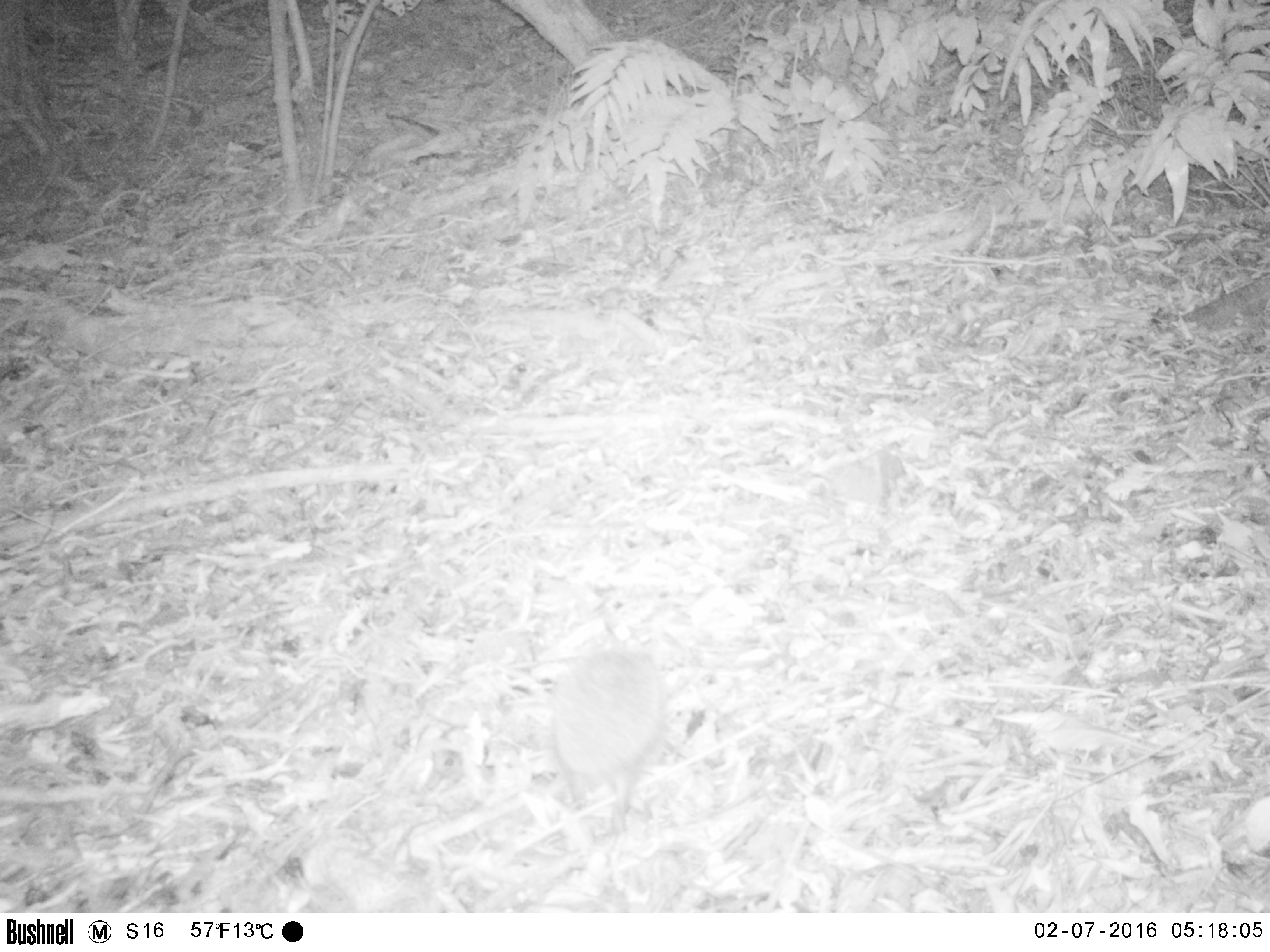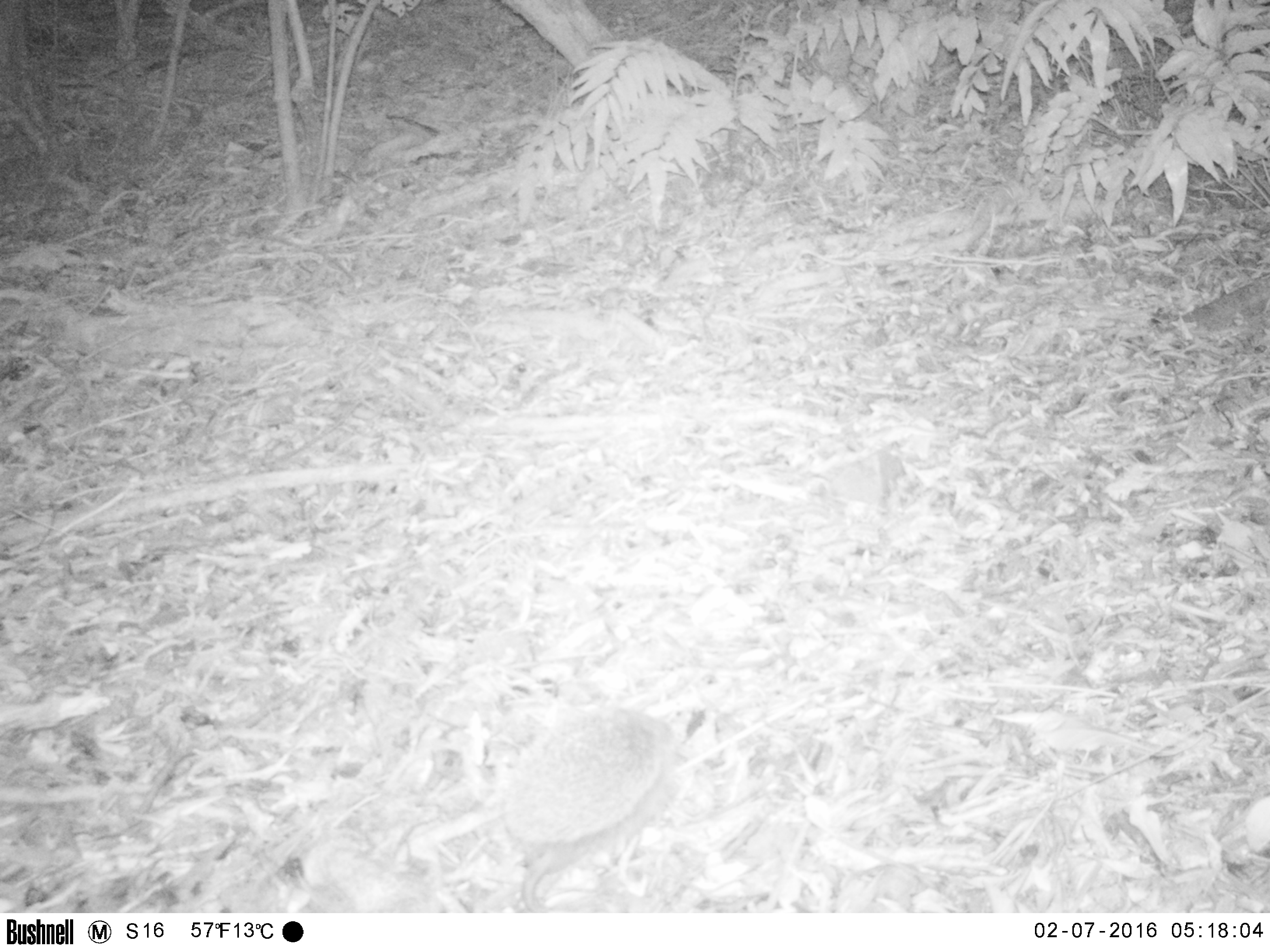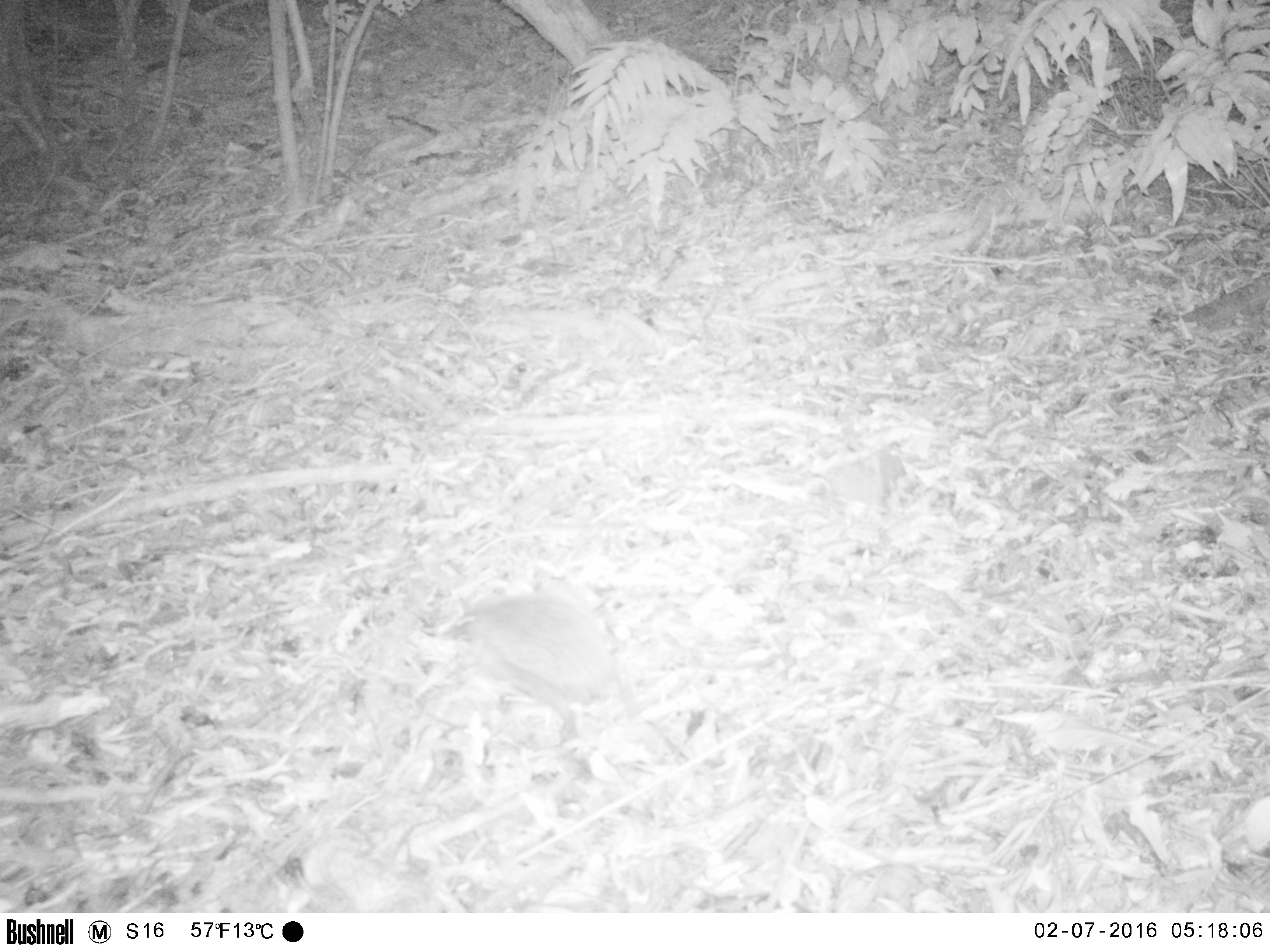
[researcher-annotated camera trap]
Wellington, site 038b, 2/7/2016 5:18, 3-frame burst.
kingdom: Animalia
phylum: Chordata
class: Mammalia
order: Eulipotyphla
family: Erinaceidae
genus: Erinaceus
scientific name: Erinaceus europaeus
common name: hedgehog